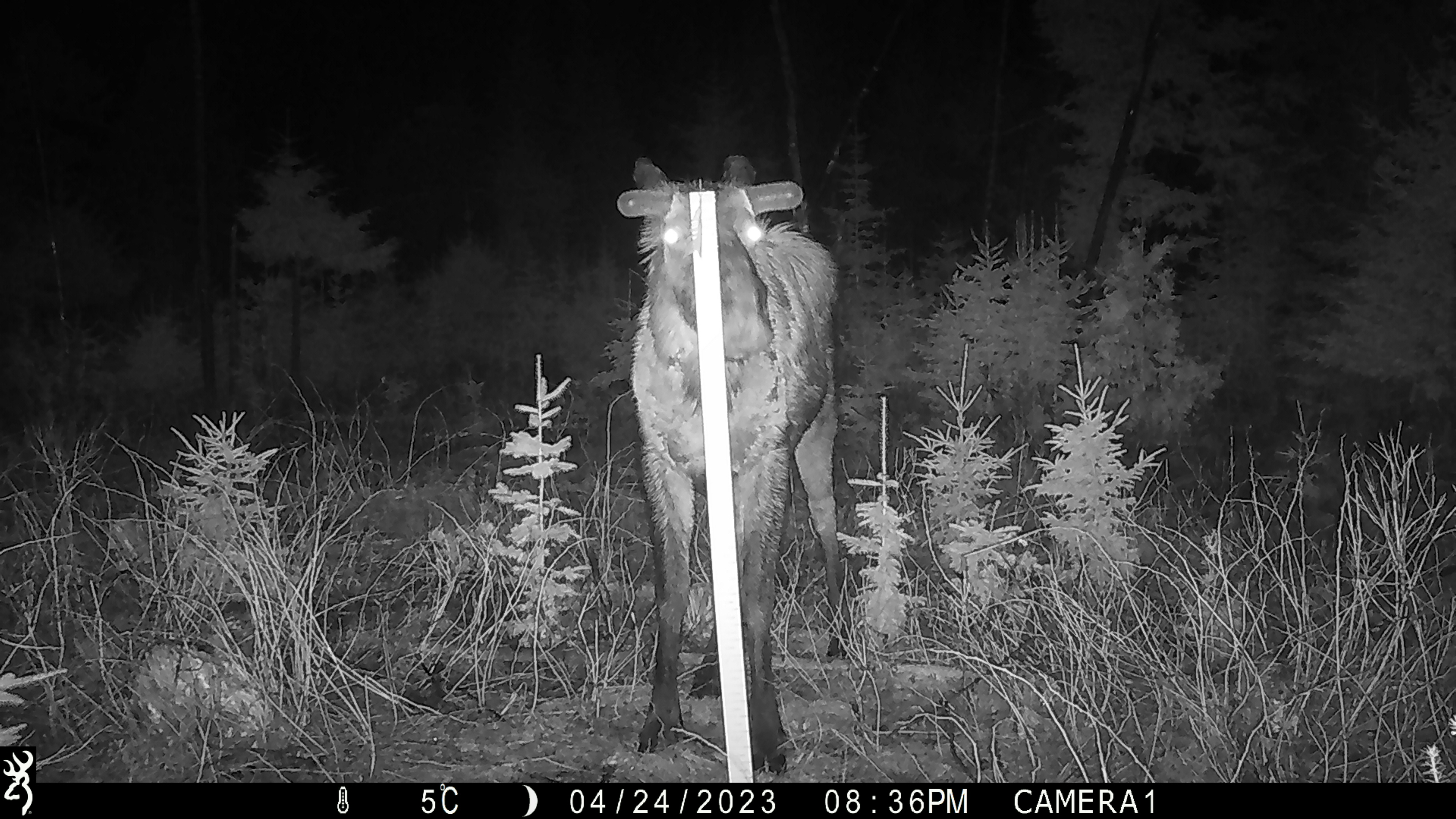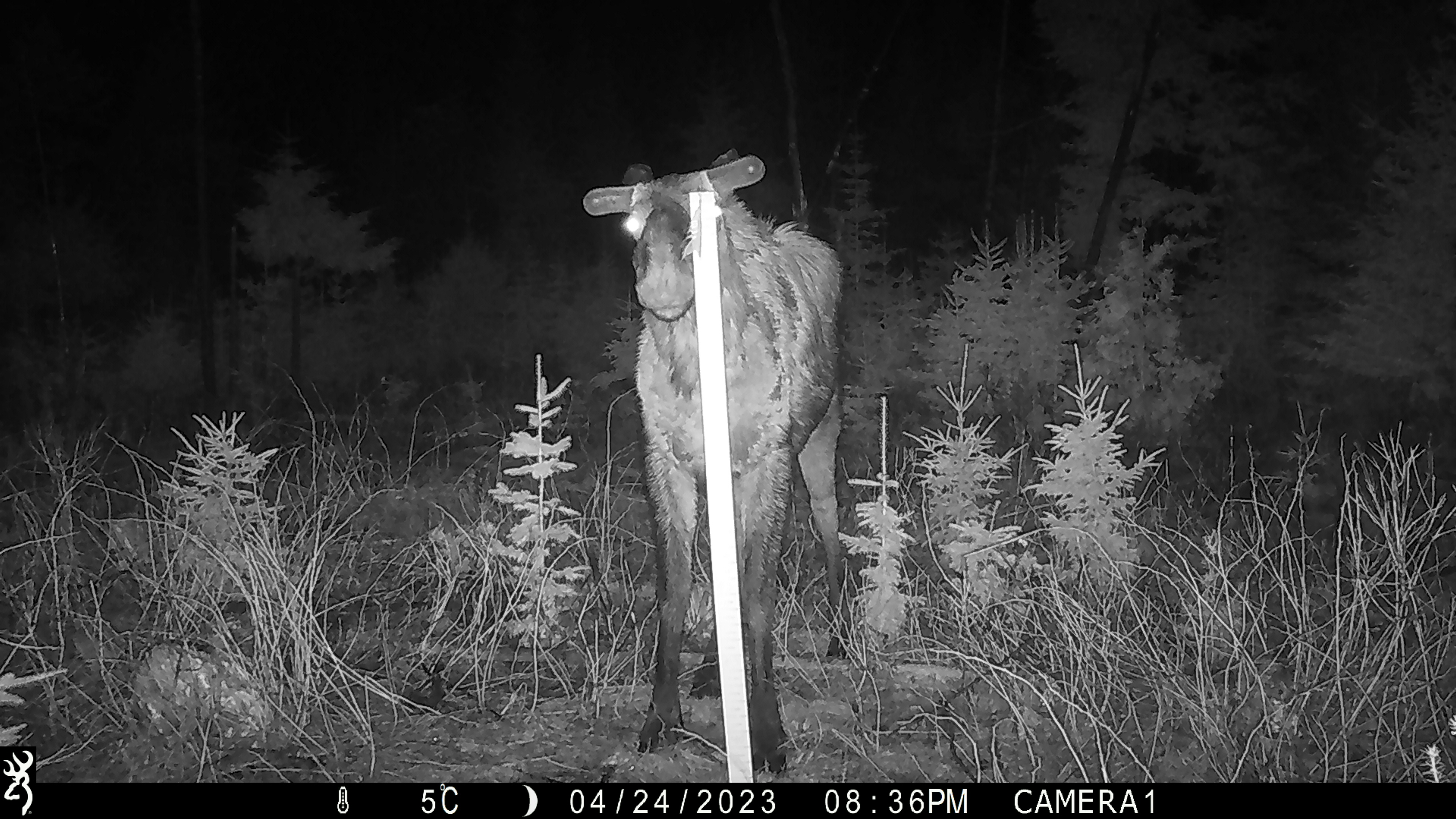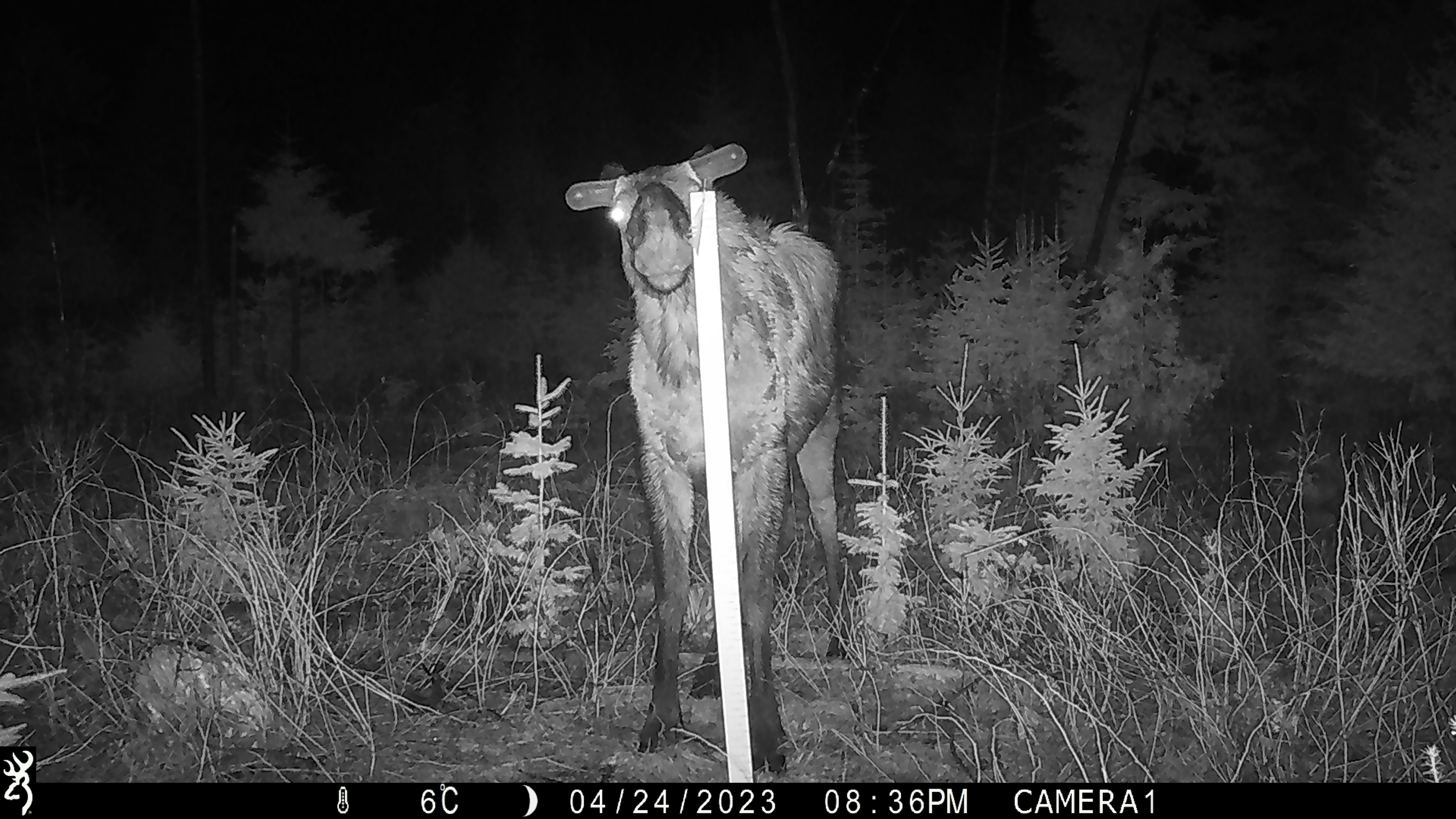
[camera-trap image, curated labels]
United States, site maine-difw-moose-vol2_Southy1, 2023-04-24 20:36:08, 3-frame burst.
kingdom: Animalia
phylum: Chordata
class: Mammalia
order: Artiodactyla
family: Cervidae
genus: Alces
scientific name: Alces alces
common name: moose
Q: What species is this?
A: Moose (Alces alces).